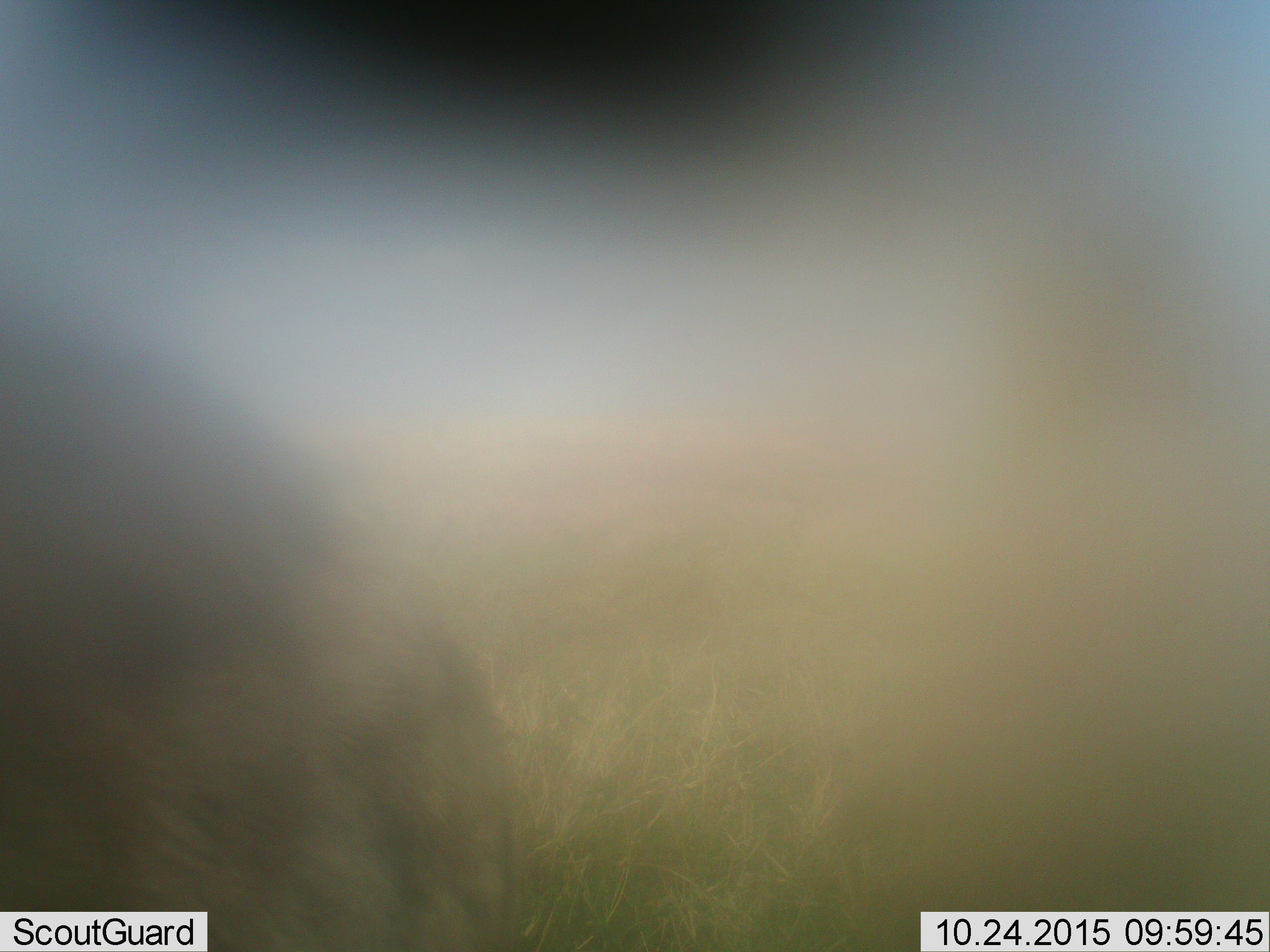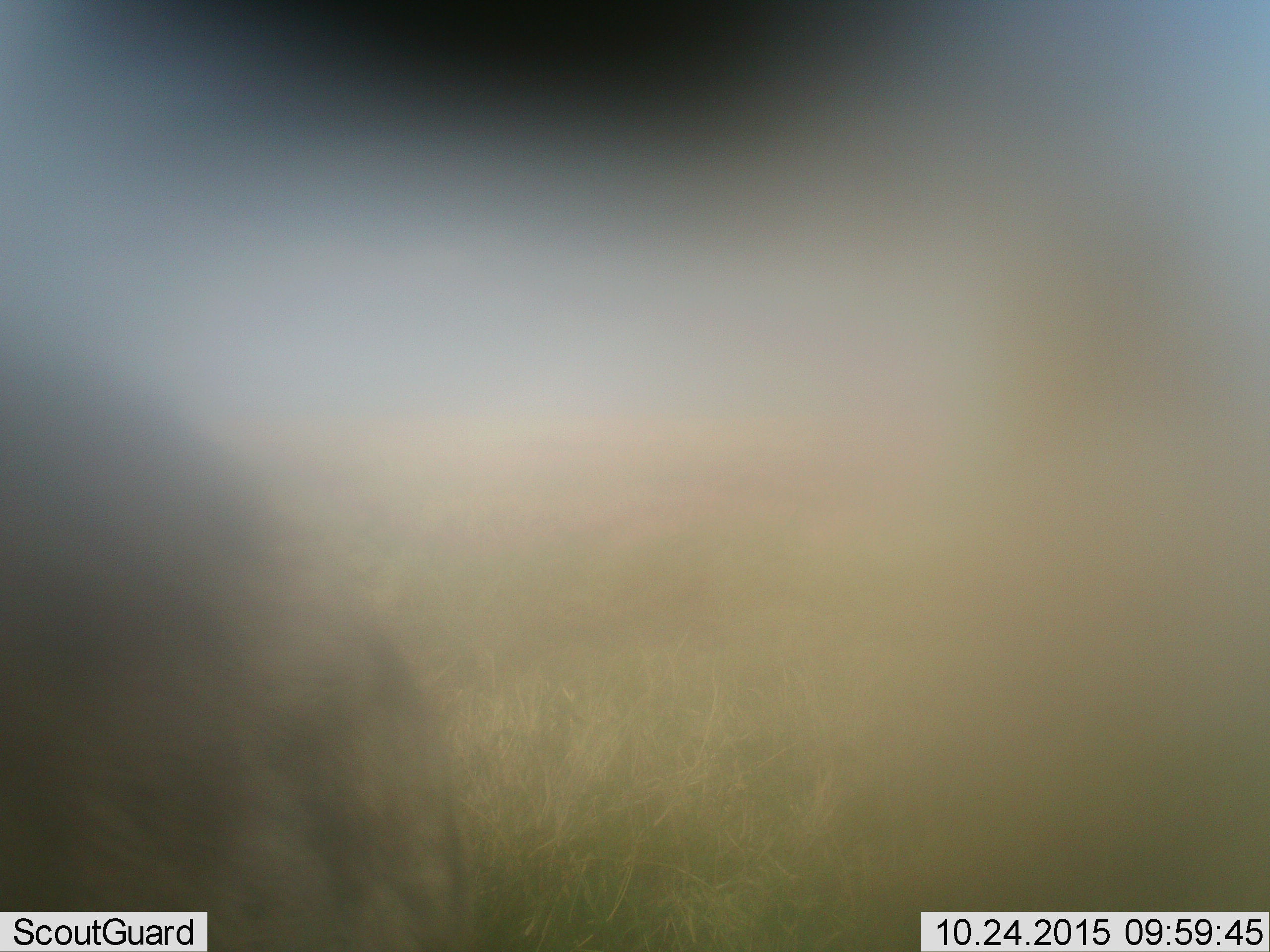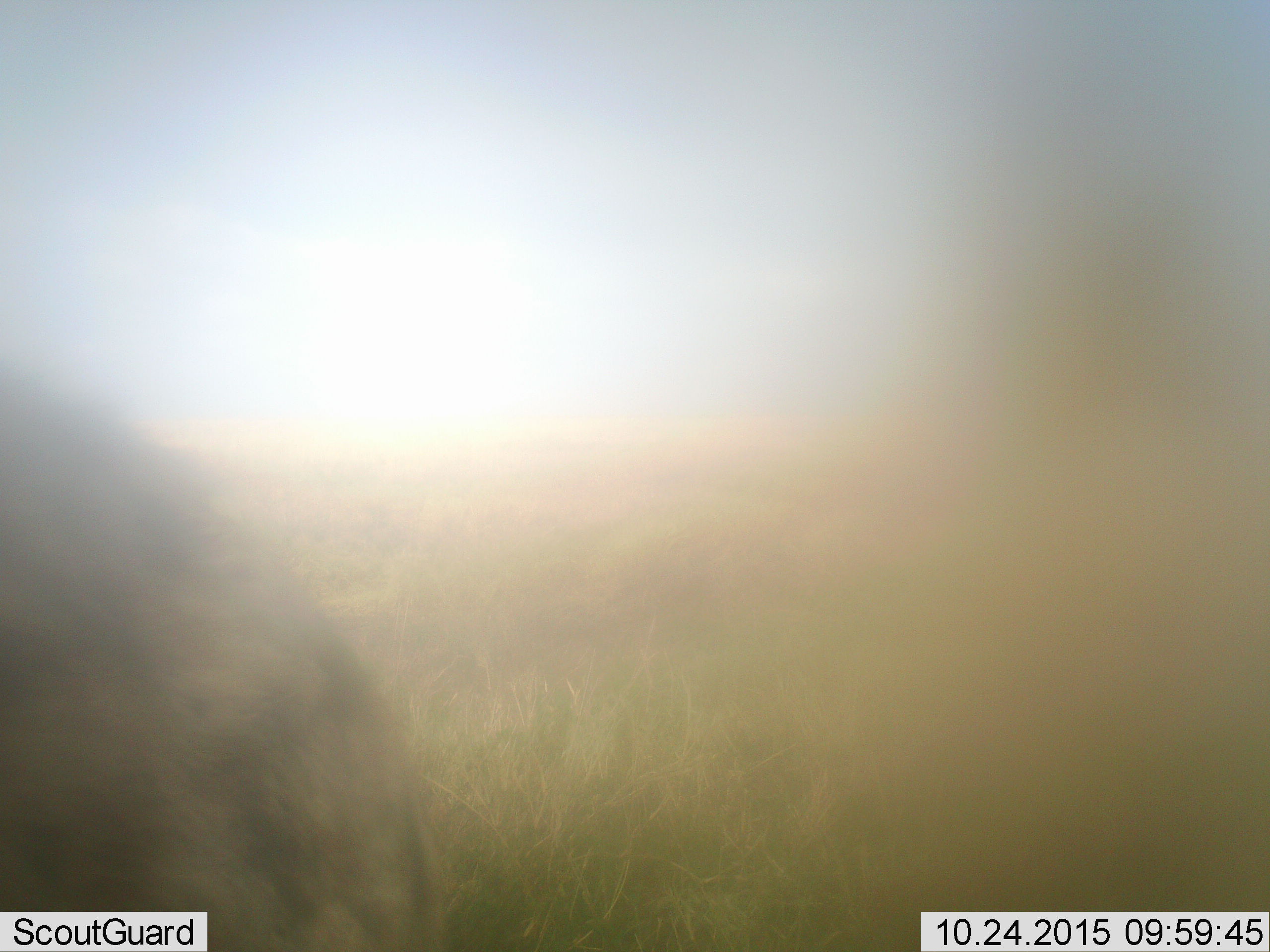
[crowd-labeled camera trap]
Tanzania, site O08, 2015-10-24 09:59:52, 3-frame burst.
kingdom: Animalia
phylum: Chordata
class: Mammalia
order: Carnivora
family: Hyaenidae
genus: Crocuta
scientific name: Crocuta crocuta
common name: spotted hyena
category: hyenaspotted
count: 1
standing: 67%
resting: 0%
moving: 33%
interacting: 0%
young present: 0%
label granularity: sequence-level